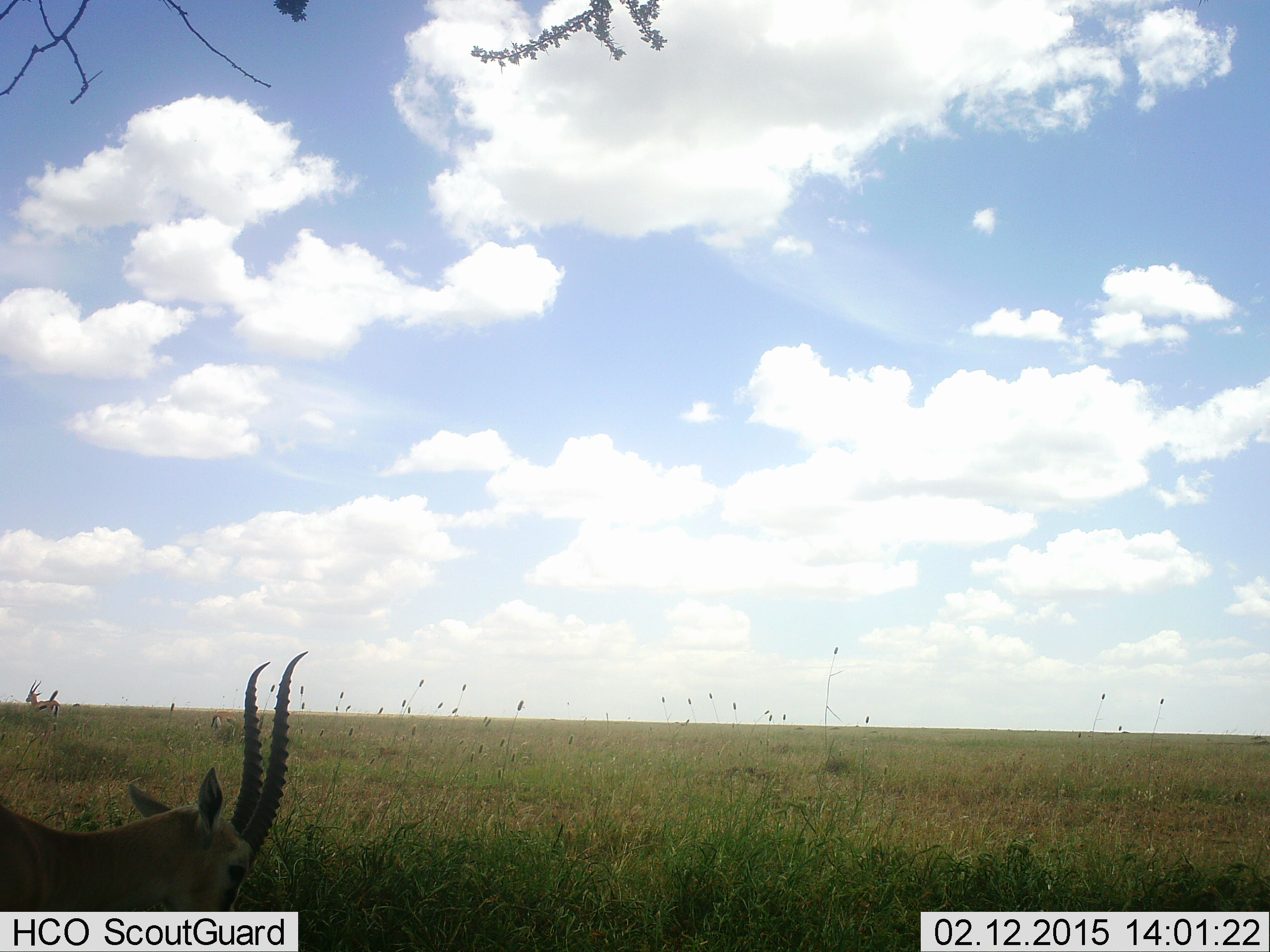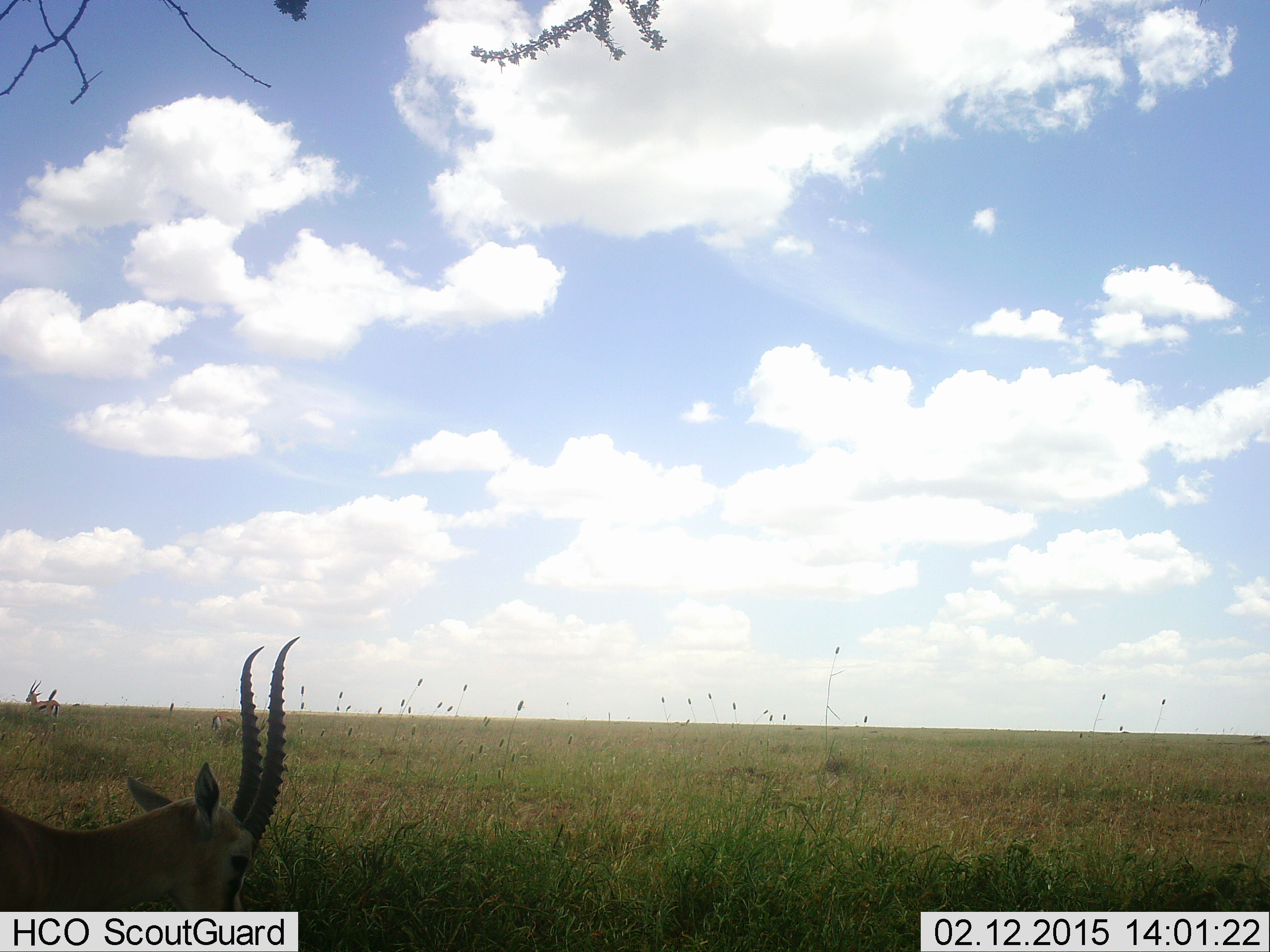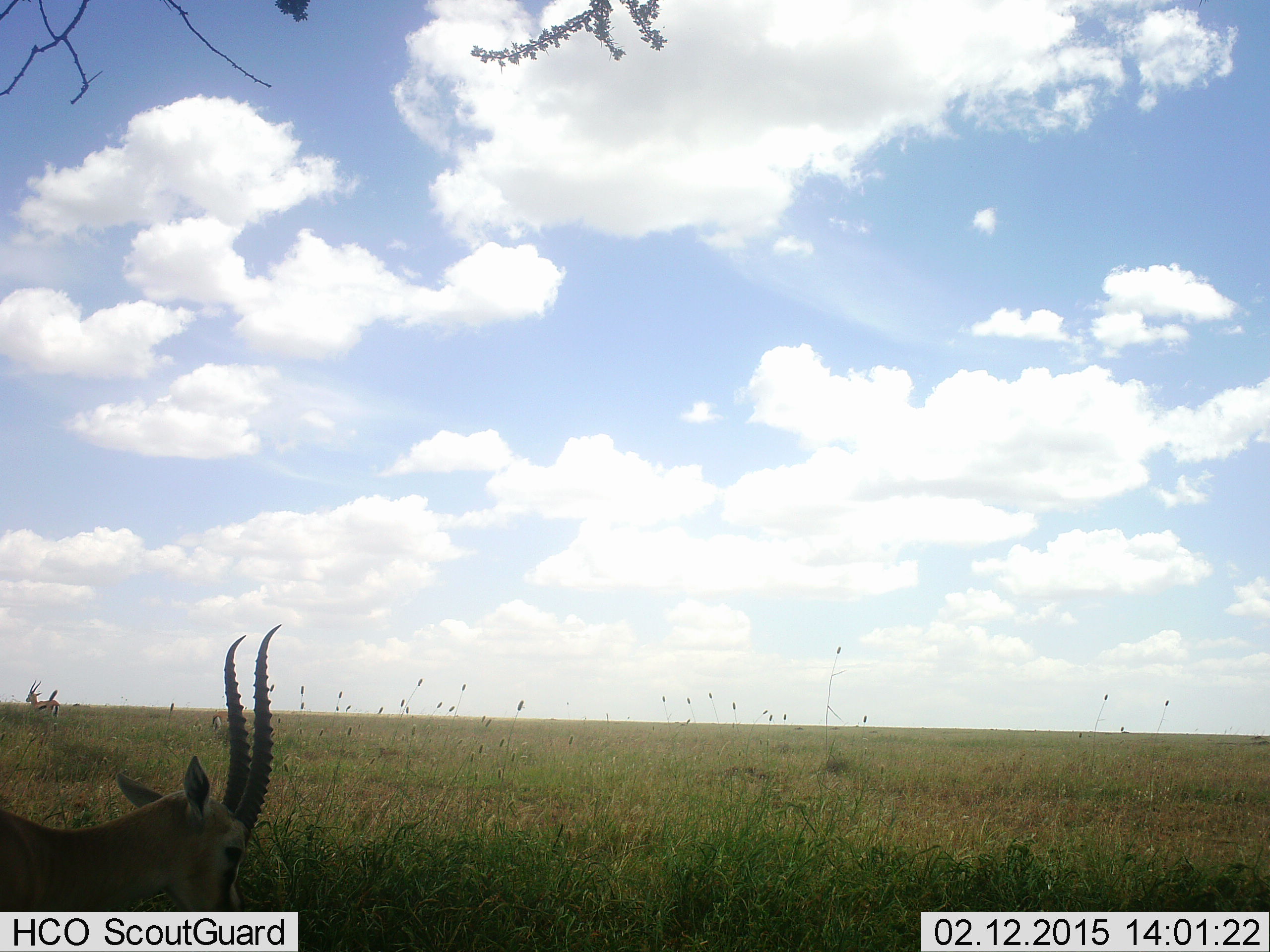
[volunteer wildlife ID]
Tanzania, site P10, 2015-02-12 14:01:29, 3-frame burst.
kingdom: Animalia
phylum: Chordata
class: Mammalia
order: Artiodactyla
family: Bovidae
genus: Eudorcas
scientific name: Eudorcas thomsonii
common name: thomson's gazelle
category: gazellethomsons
Gazellethomsons (thomson's gazelle) (Eudorcas thomsonii), count 2. Behavior (volunteer vote fractions): standing 70%, resting 0%, moving 10%, interacting 0%. Young present (vote fraction): 0%. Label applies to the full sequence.